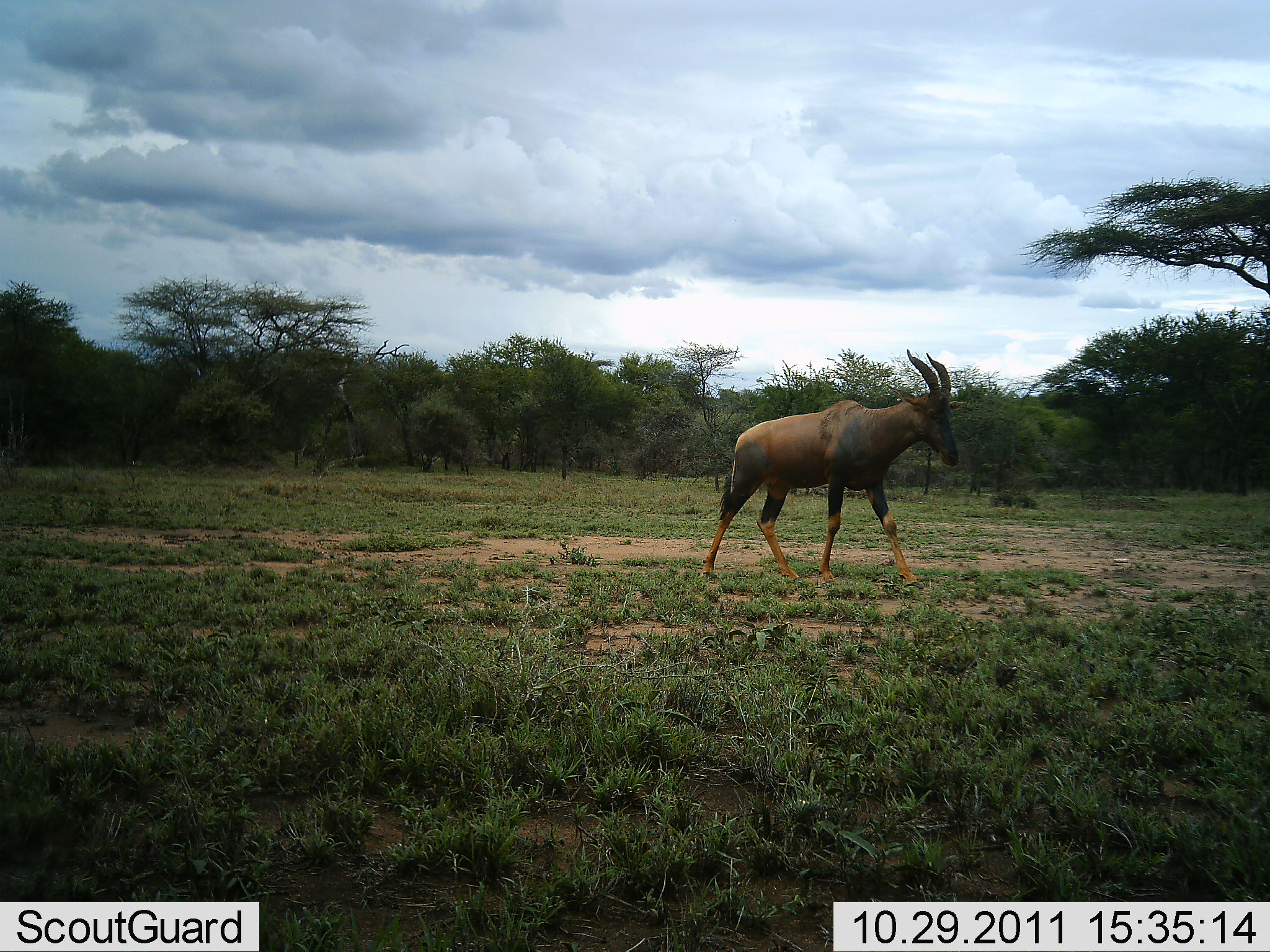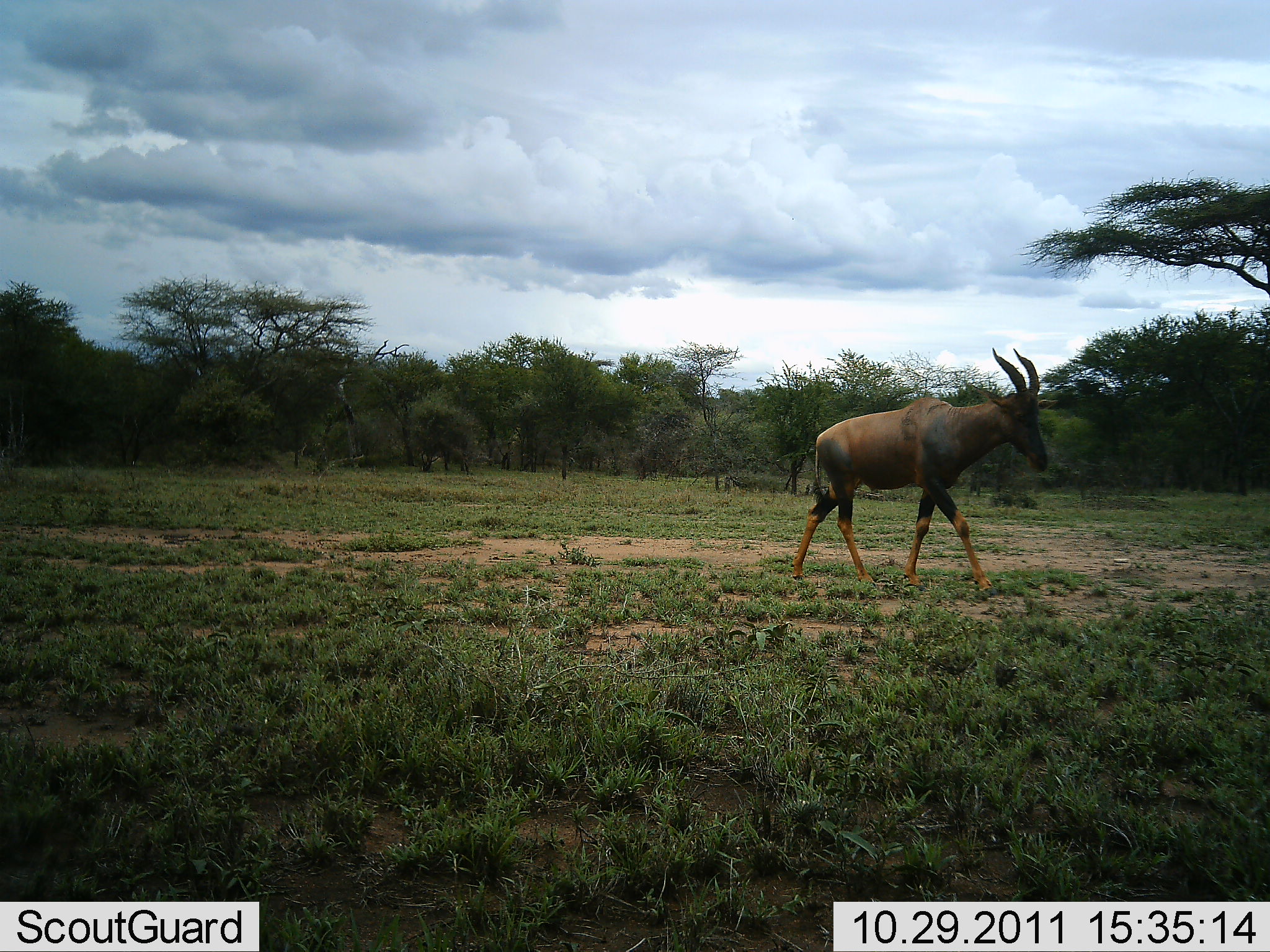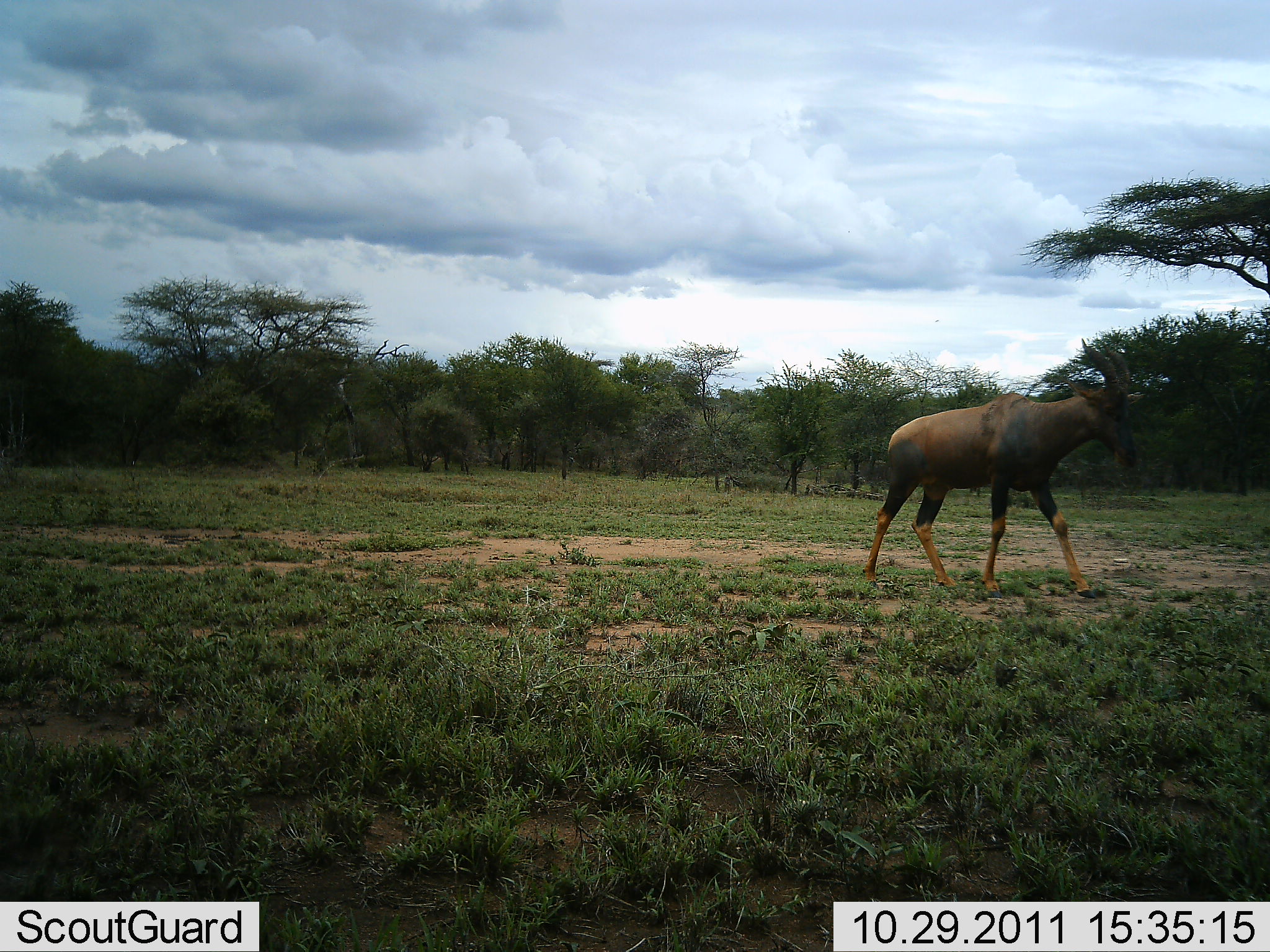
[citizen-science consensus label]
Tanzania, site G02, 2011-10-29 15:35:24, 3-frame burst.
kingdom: Animalia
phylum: Chordata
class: Mammalia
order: Artiodactyla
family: Bovidae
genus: Damaliscus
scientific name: Damaliscus lunatus jimela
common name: topi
Topi (Damaliscus lunatus jimela), count 1. Behavior (volunteer vote fractions): standing 9%, resting 0%, moving 100%, interacting 0%. Young present (vote fraction): 0%. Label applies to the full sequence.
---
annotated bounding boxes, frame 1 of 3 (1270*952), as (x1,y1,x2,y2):
animal: (701,349,960,586)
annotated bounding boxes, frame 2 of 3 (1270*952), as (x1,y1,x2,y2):
animal: (789,348,1049,591)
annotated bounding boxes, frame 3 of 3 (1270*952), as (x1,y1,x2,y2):
animal: (859,337,1140,599)